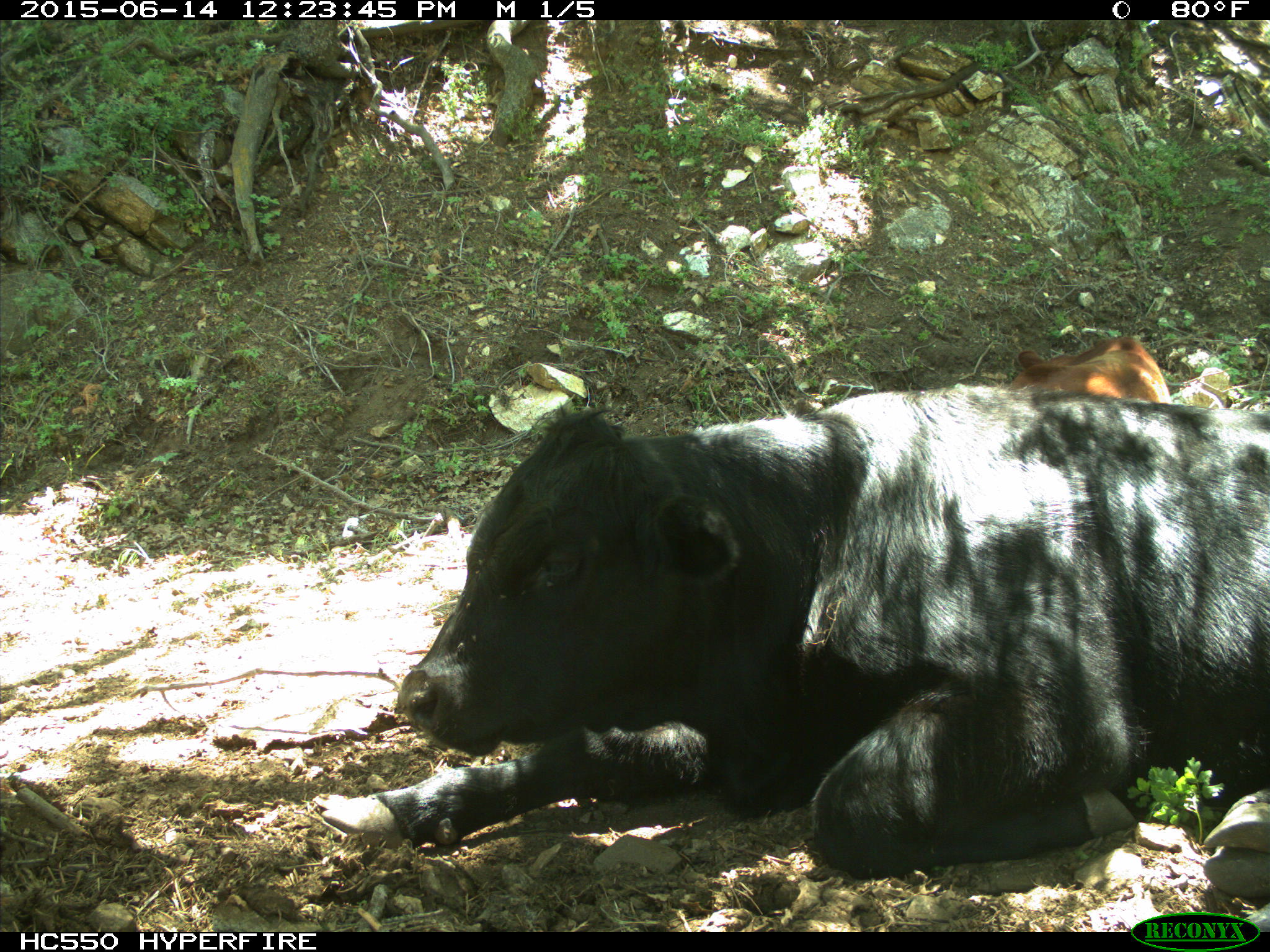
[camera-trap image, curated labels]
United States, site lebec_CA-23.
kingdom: Animalia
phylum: Chordata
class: Mammalia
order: Artiodactyla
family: Bovidae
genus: Bos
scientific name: Bos taurus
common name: domestic cow